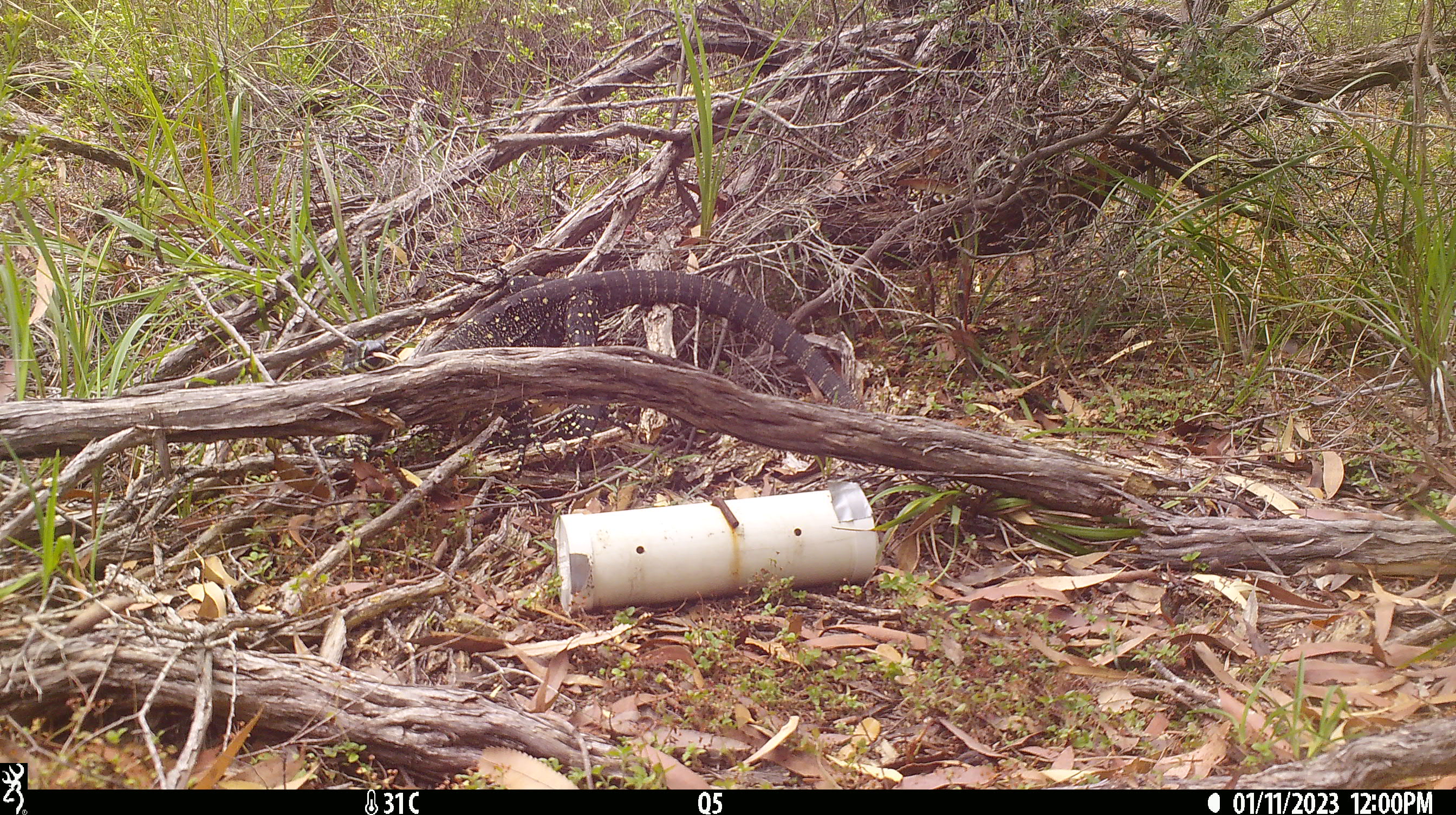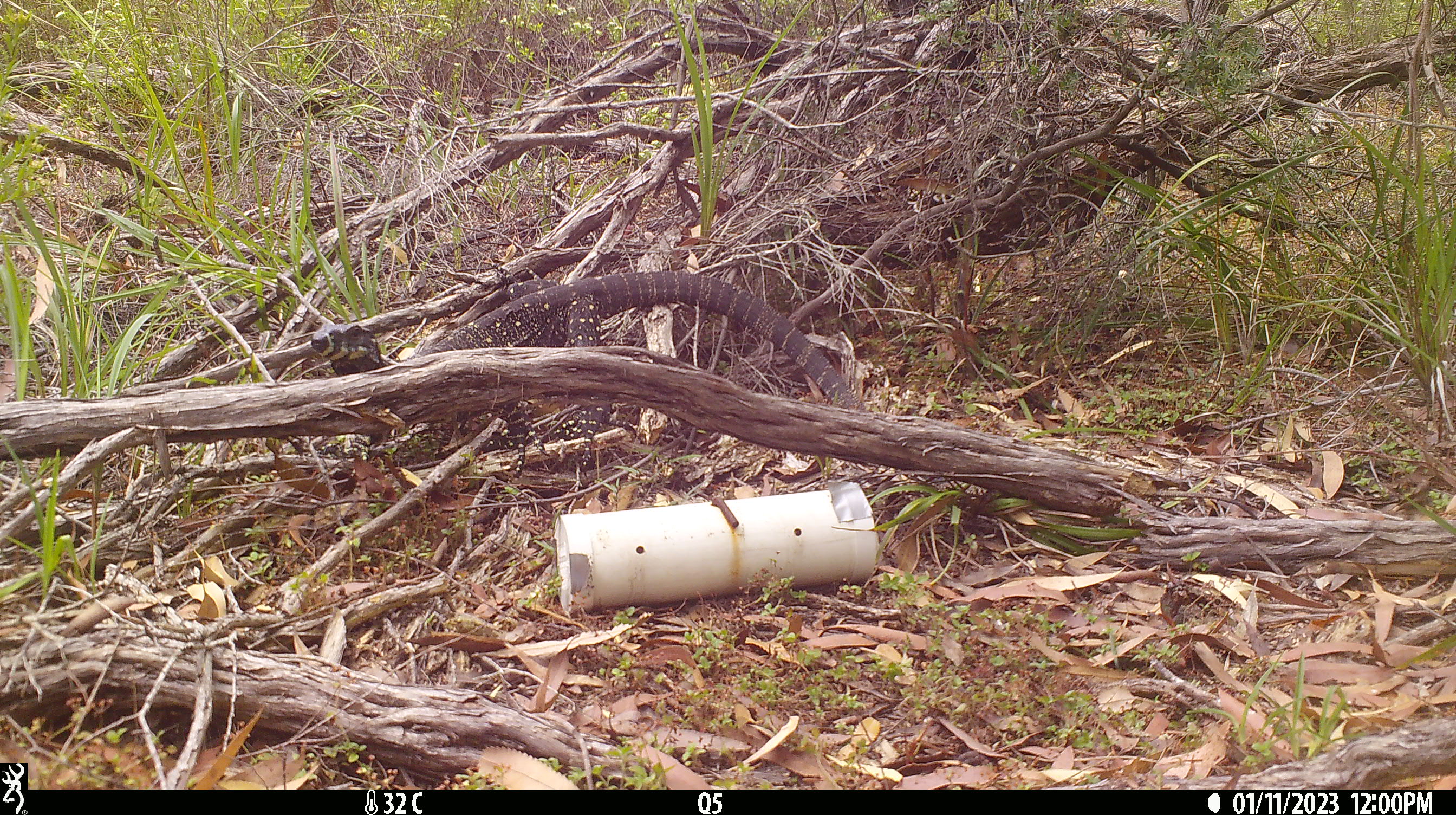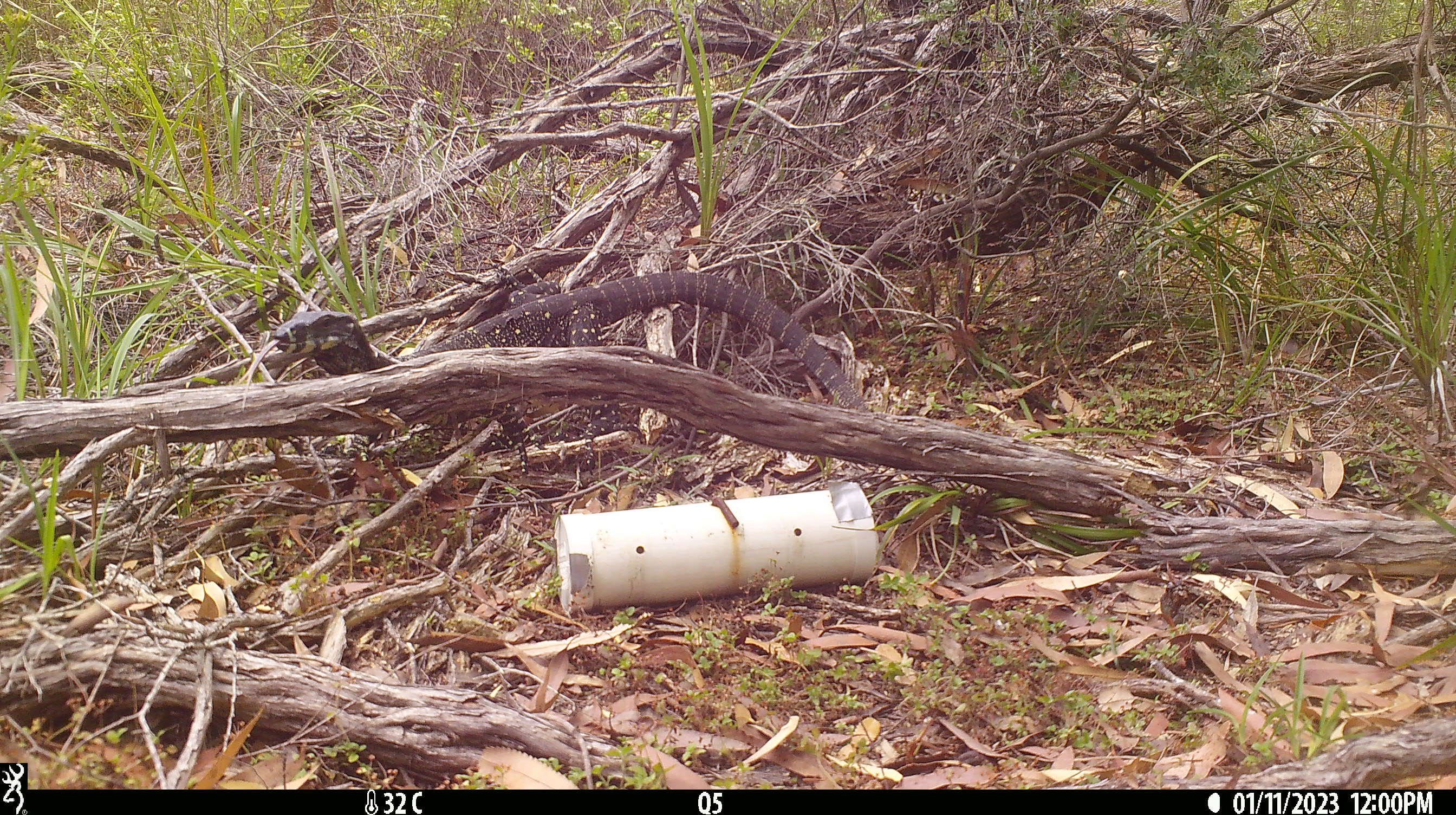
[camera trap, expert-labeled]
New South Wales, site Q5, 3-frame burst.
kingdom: Animalia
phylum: Chordata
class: Reptilia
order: Squamata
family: Varanidae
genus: Varanus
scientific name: Varanus varius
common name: lace monitor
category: goanna